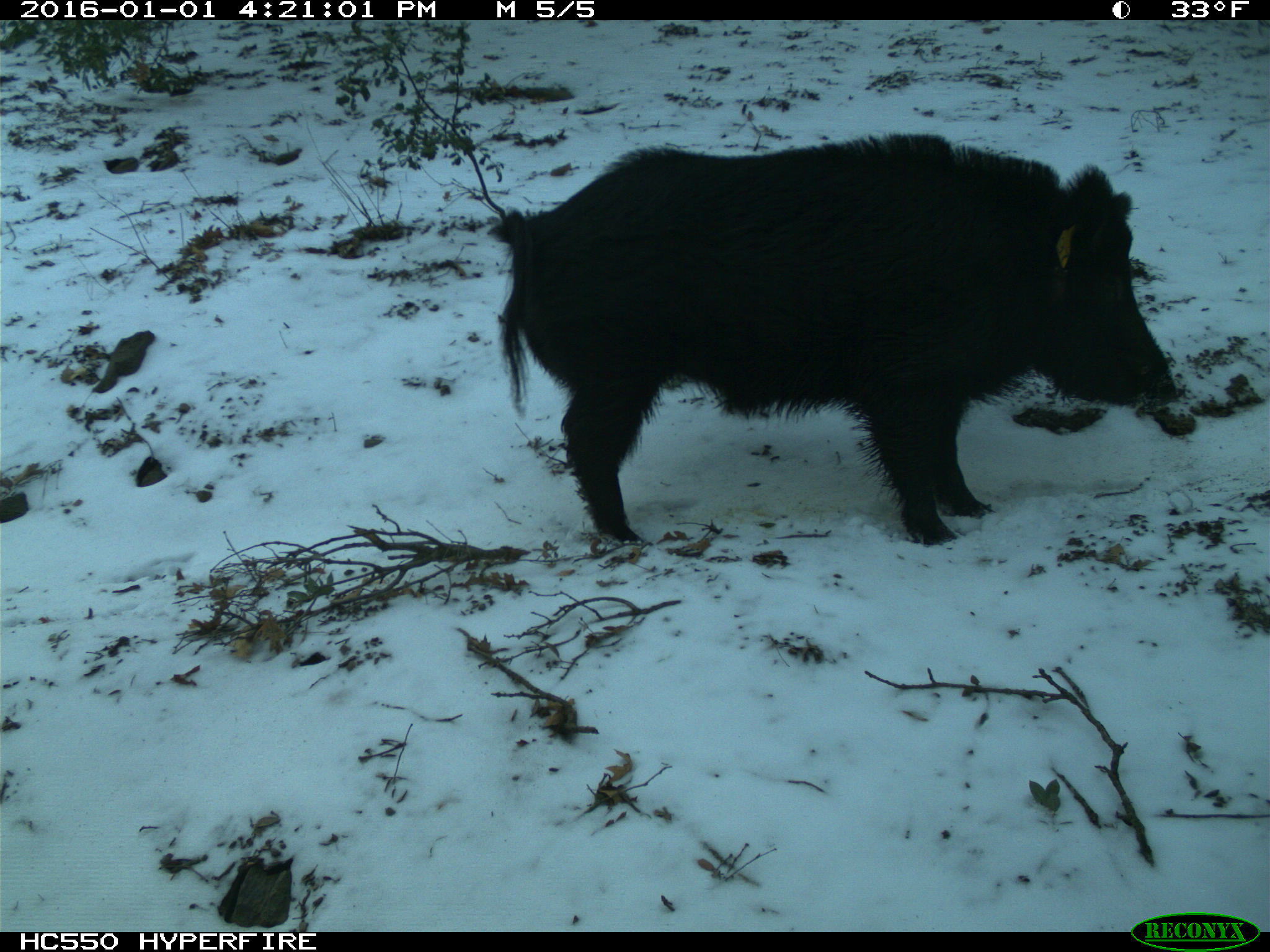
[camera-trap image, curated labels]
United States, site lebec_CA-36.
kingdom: Animalia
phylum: Chordata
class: Mammalia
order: Artiodactyla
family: Suidae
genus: Sus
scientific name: Sus scrofa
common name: wild boar